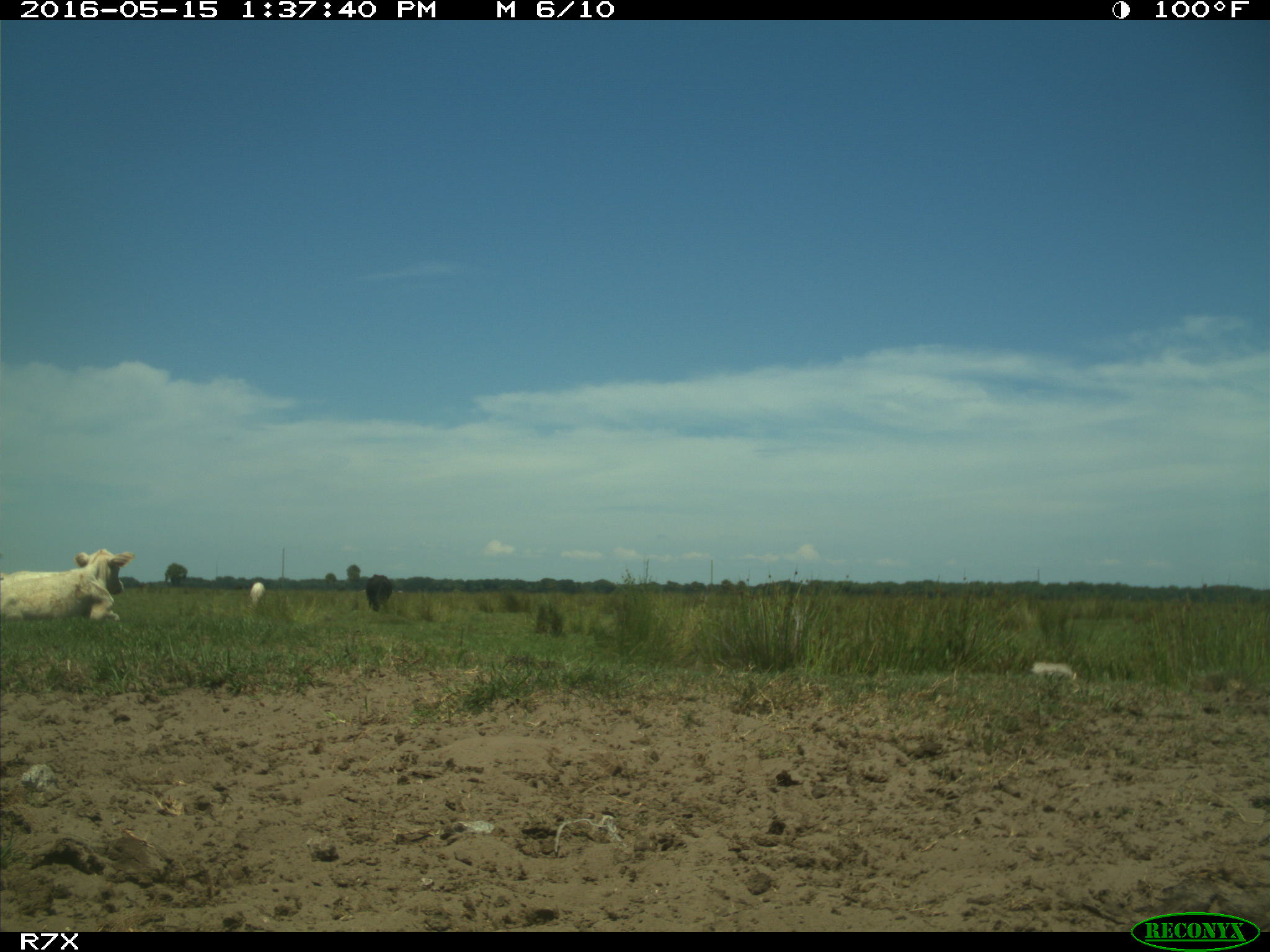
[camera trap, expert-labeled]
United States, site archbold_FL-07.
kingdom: Animalia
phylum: Chordata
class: Mammalia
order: Artiodactyla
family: Bovidae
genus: Bos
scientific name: Bos taurus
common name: domestic cow